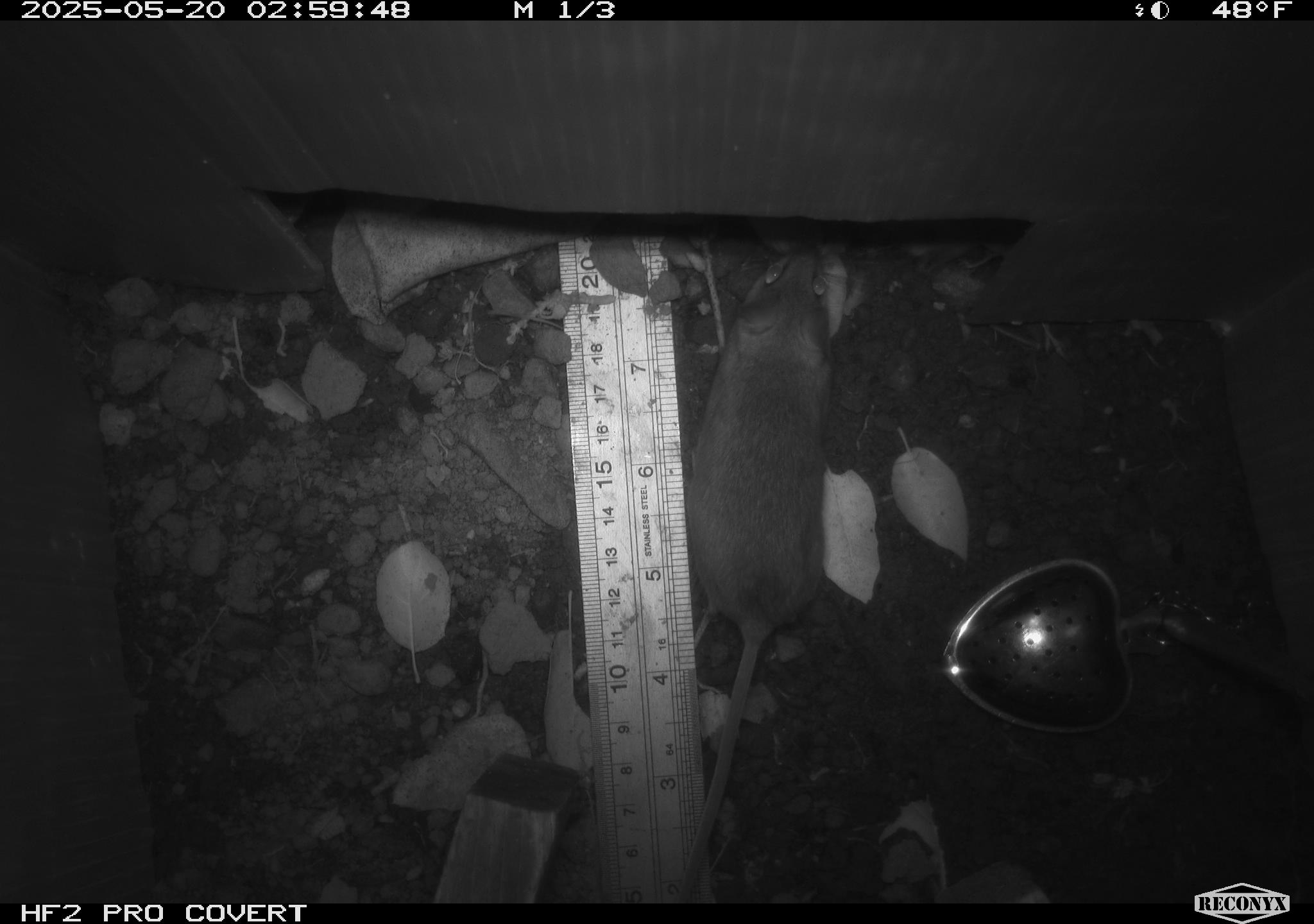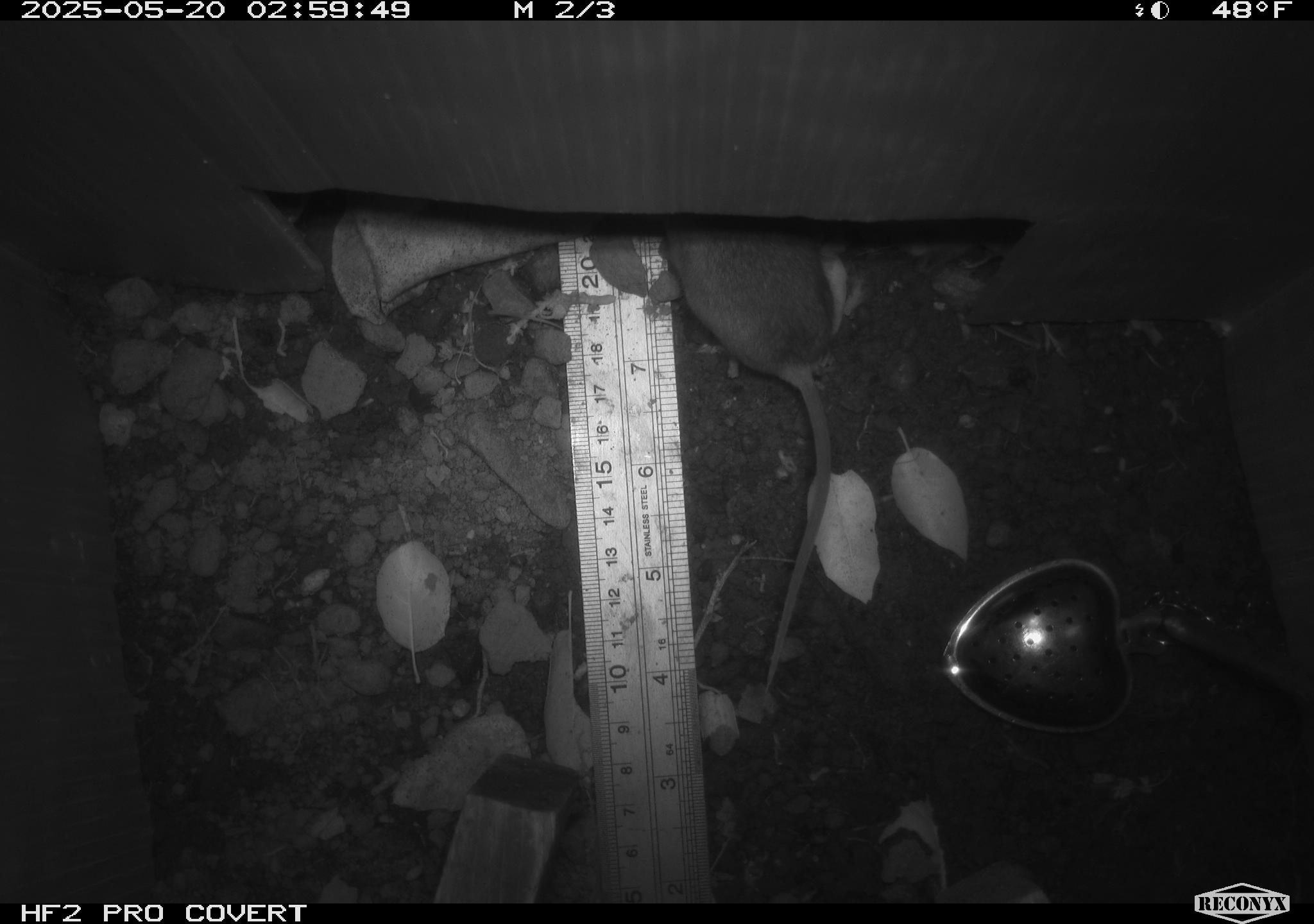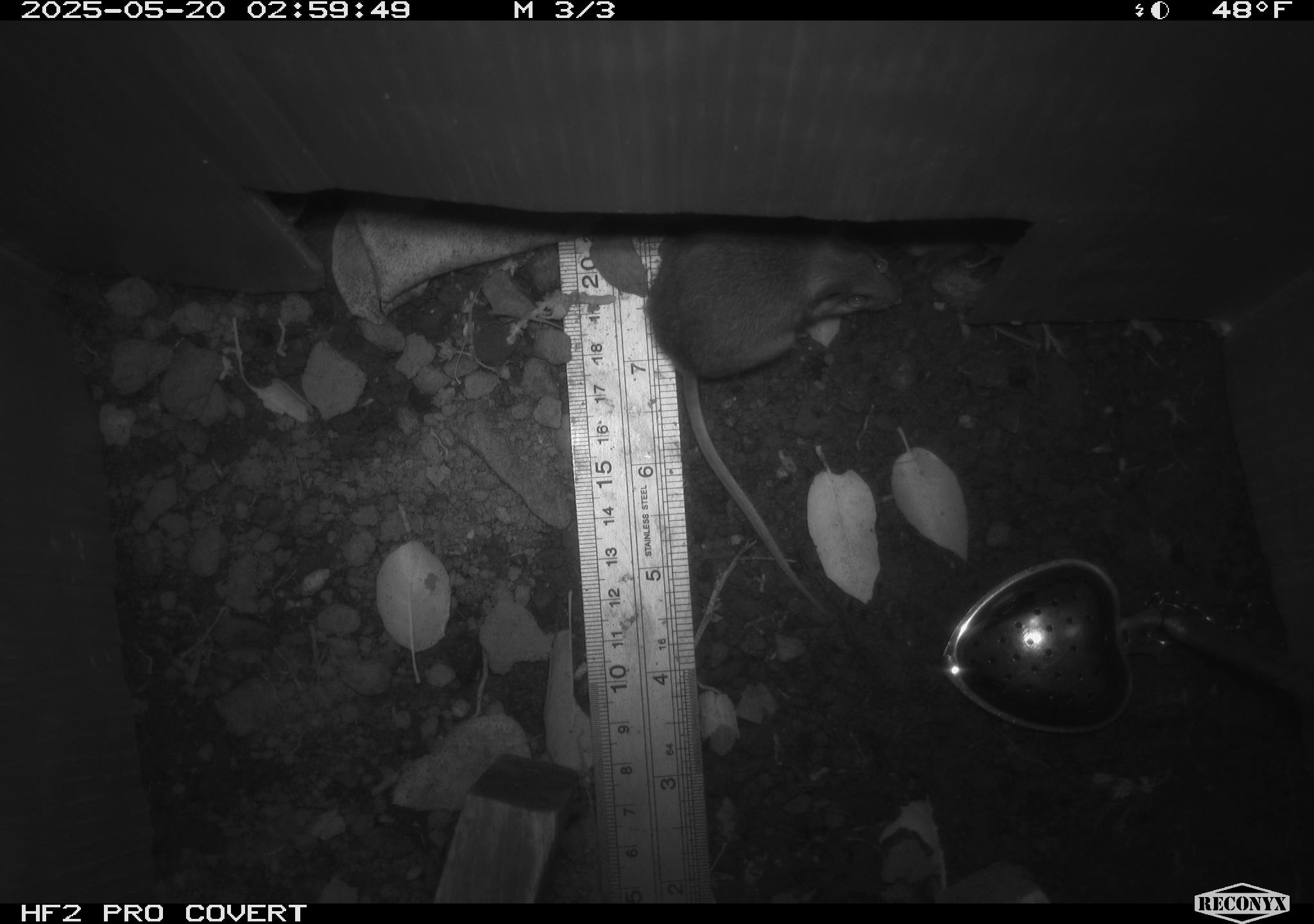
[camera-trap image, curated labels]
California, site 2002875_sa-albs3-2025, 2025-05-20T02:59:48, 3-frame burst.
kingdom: Animalia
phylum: Chordata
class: Mammalia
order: Rodentia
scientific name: Rodentia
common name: mouse species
Mouse species (Rodentia).